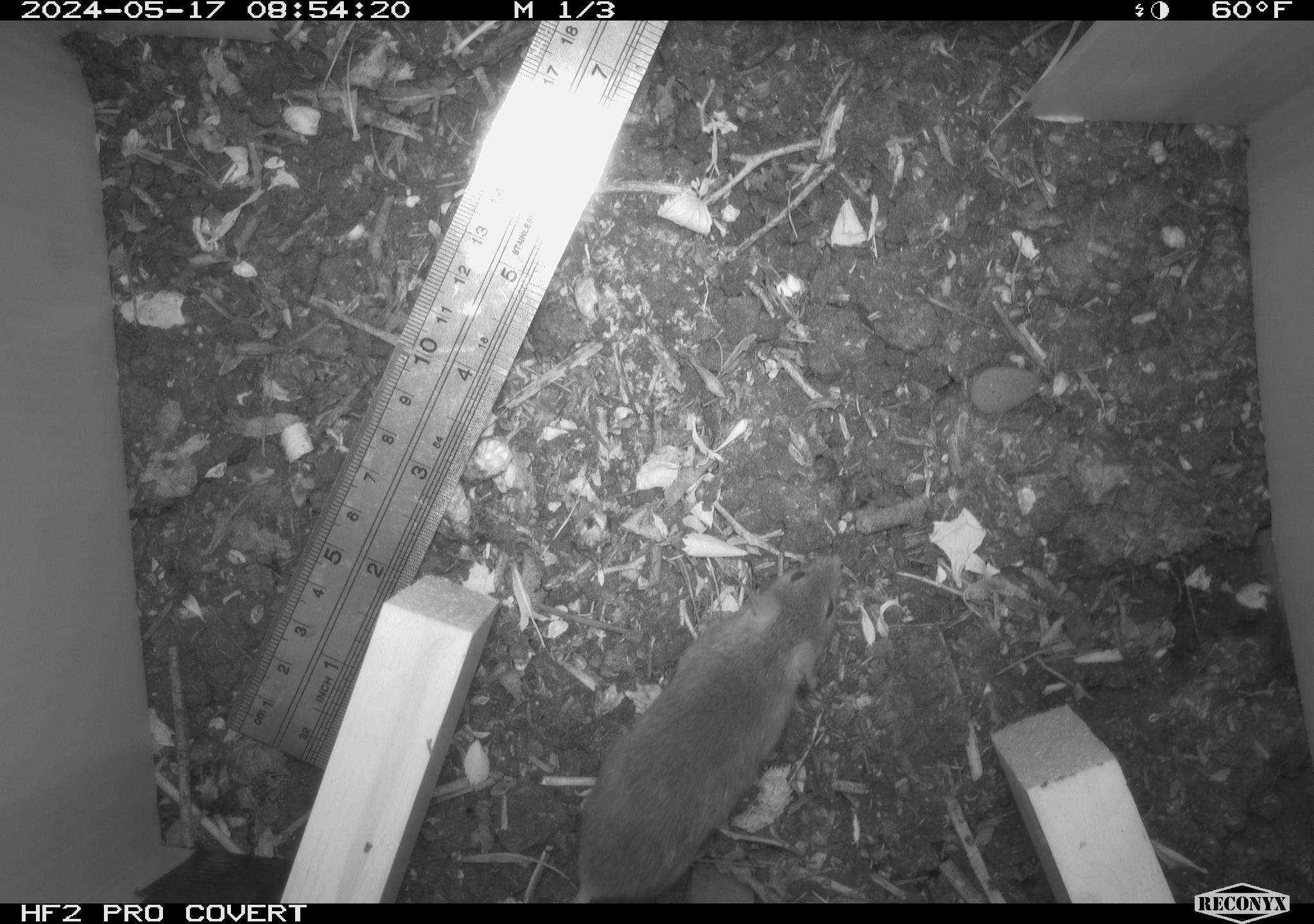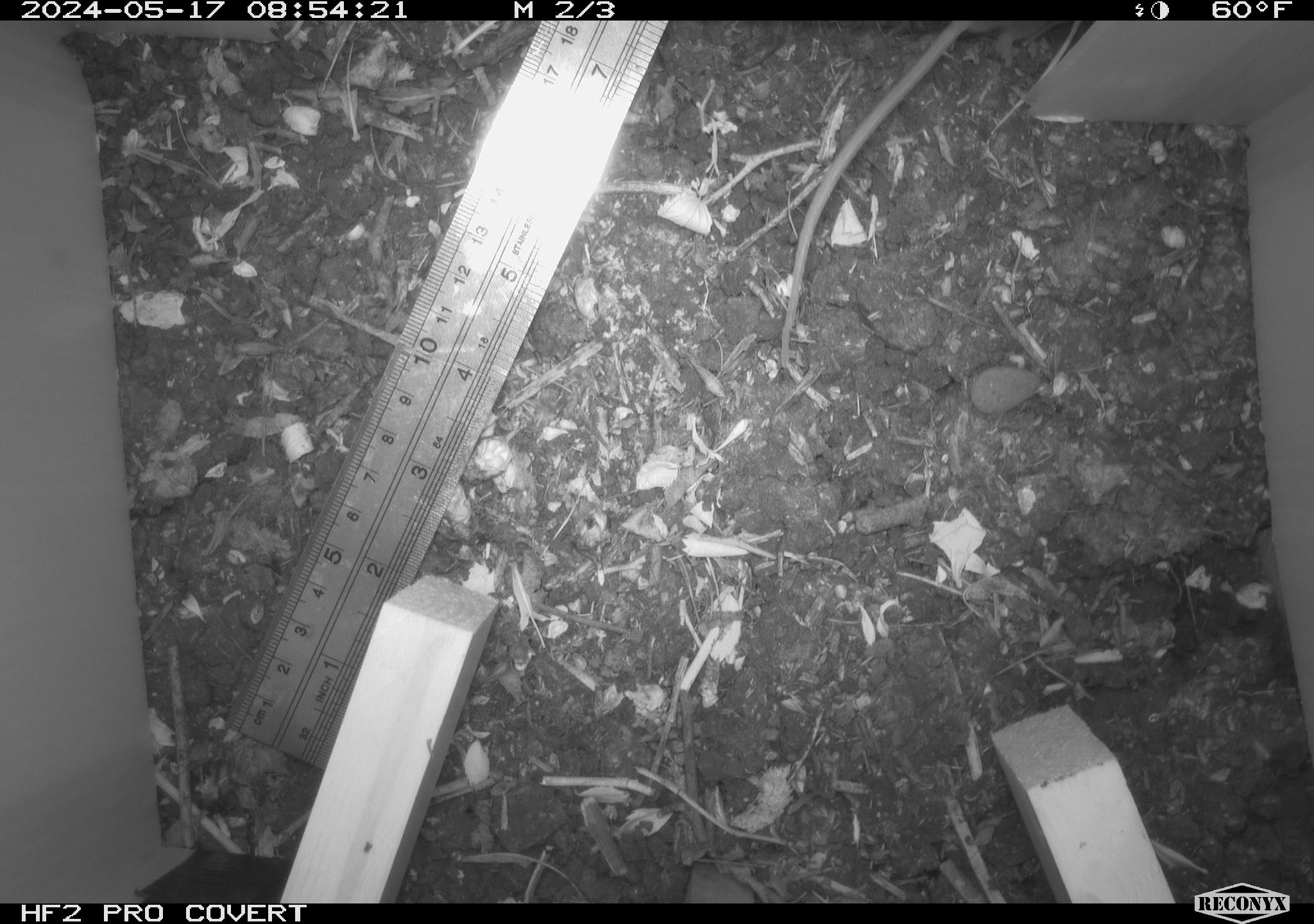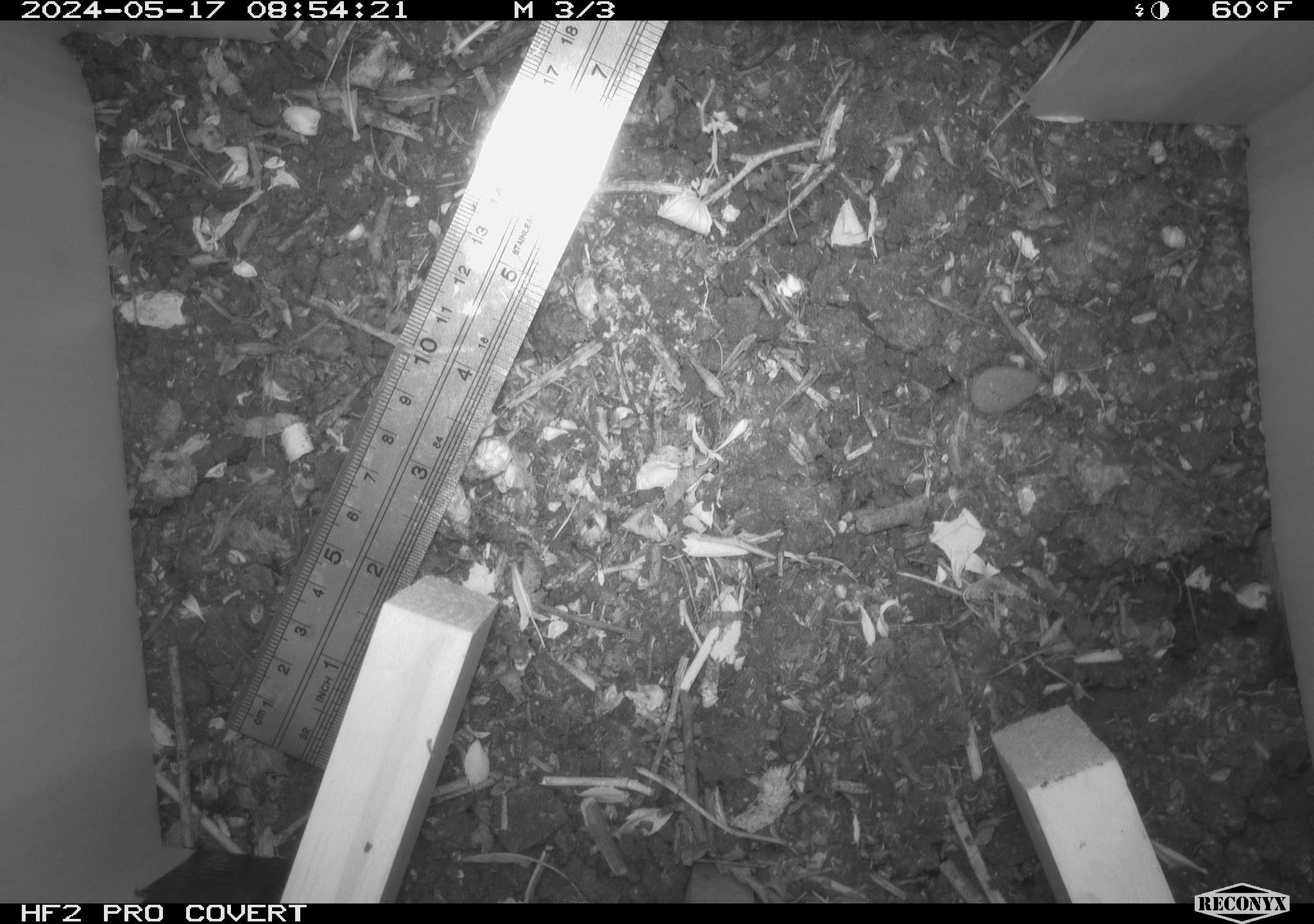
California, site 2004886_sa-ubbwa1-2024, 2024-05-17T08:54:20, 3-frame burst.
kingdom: Animalia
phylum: Chordata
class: Mammalia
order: Rodentia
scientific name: Rodentia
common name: mouse species